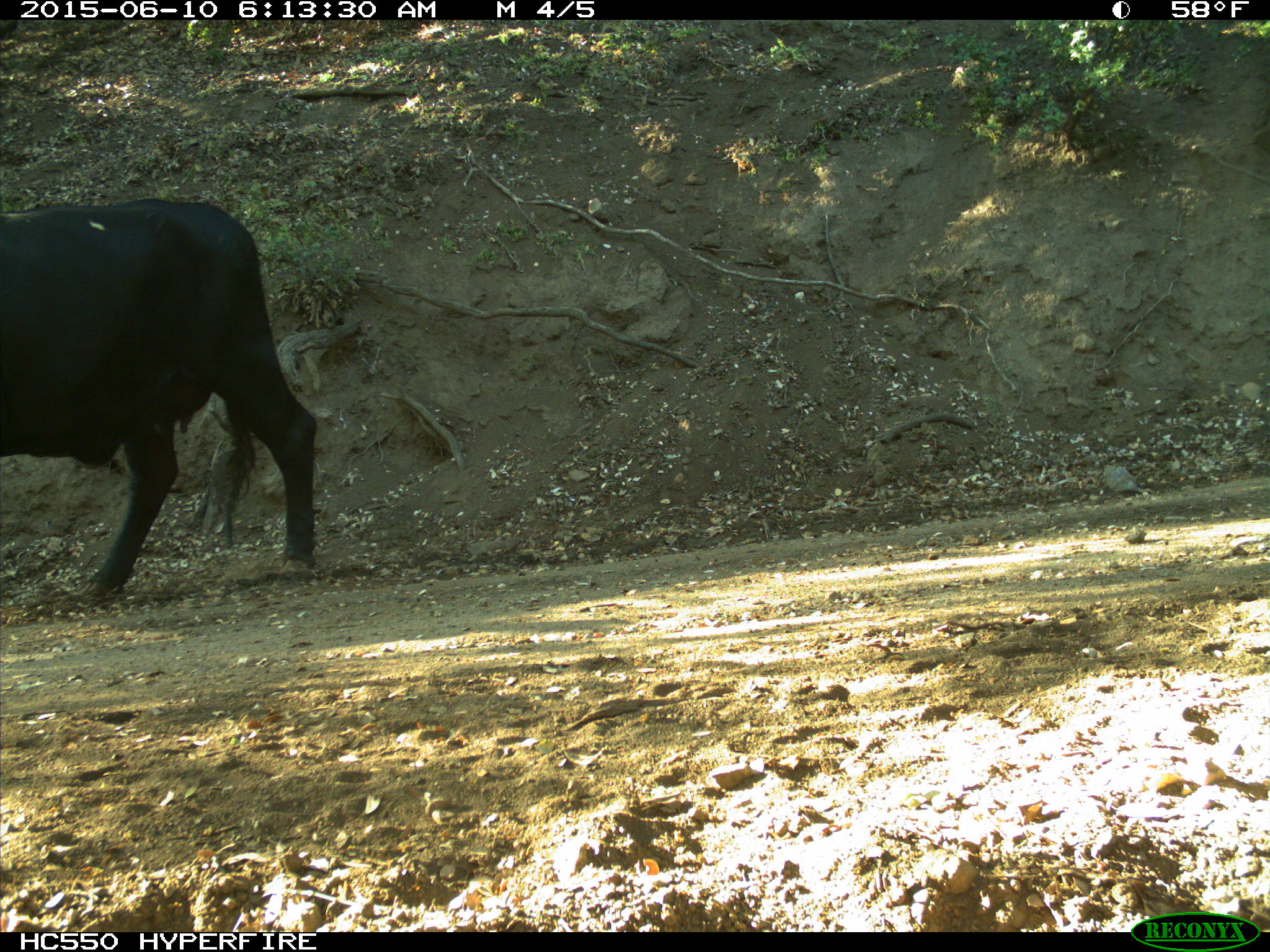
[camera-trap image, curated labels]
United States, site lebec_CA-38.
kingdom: Animalia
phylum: Chordata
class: Mammalia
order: Artiodactyla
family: Bovidae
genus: Bos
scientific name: Bos taurus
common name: domestic cow